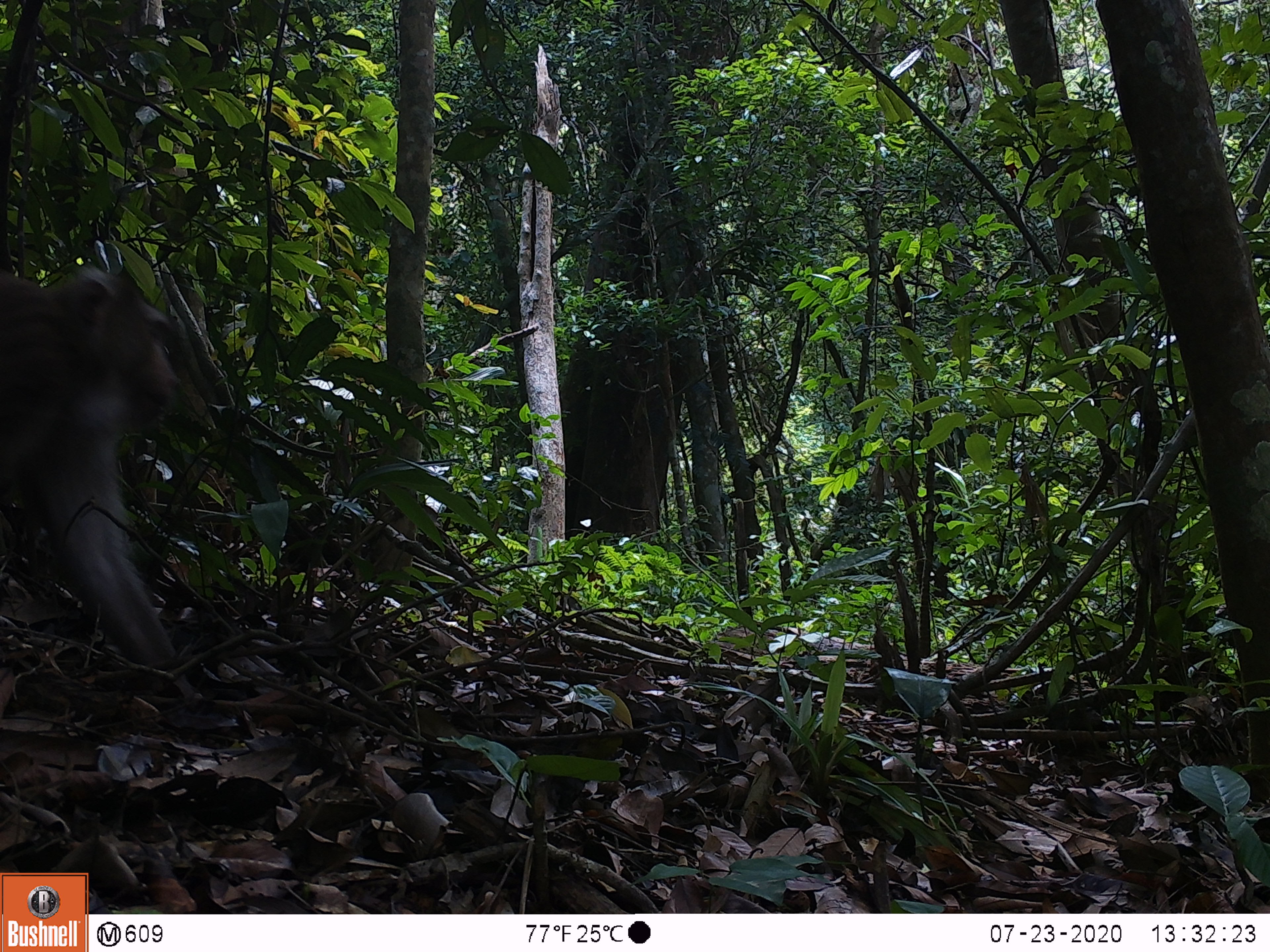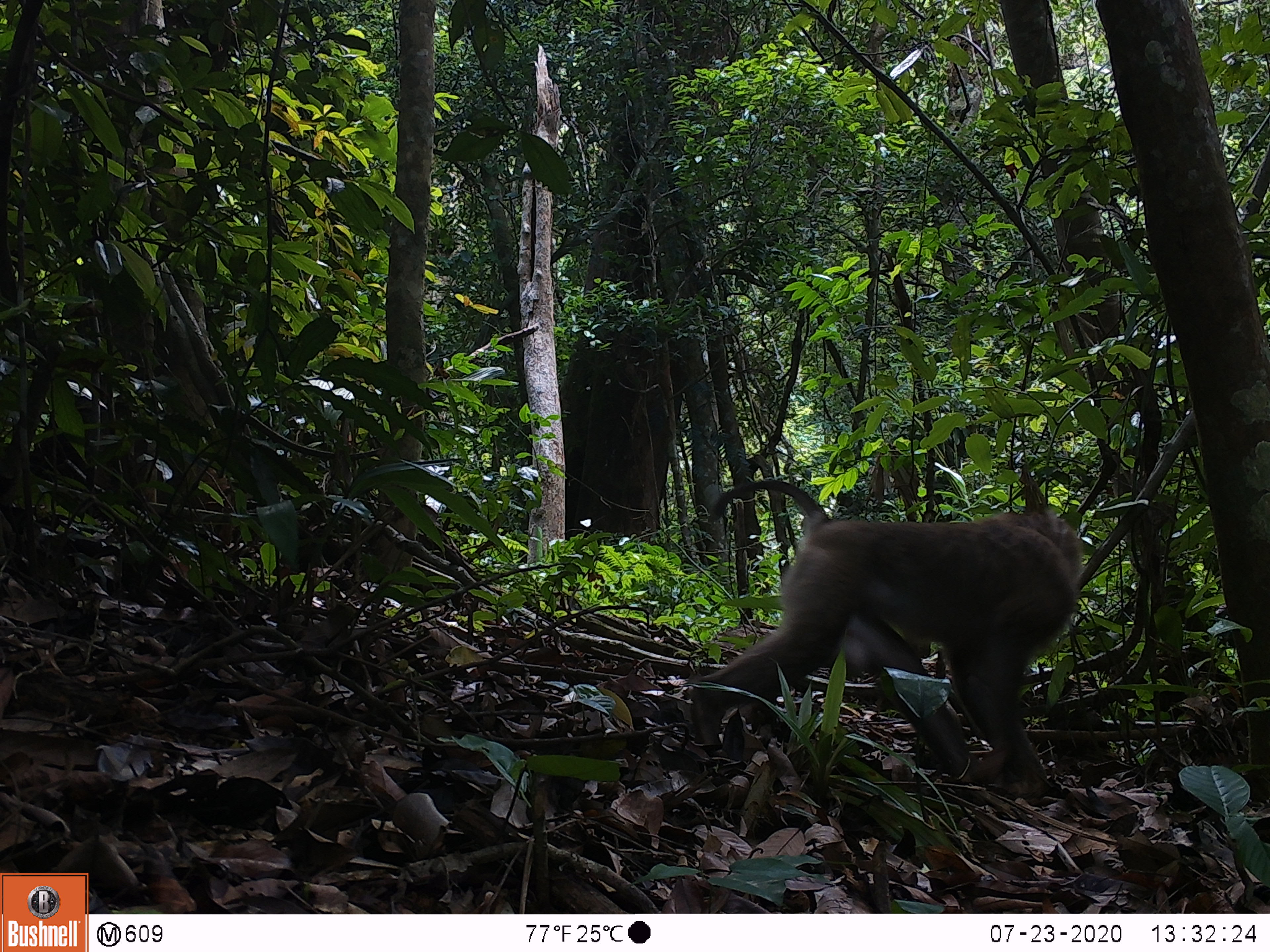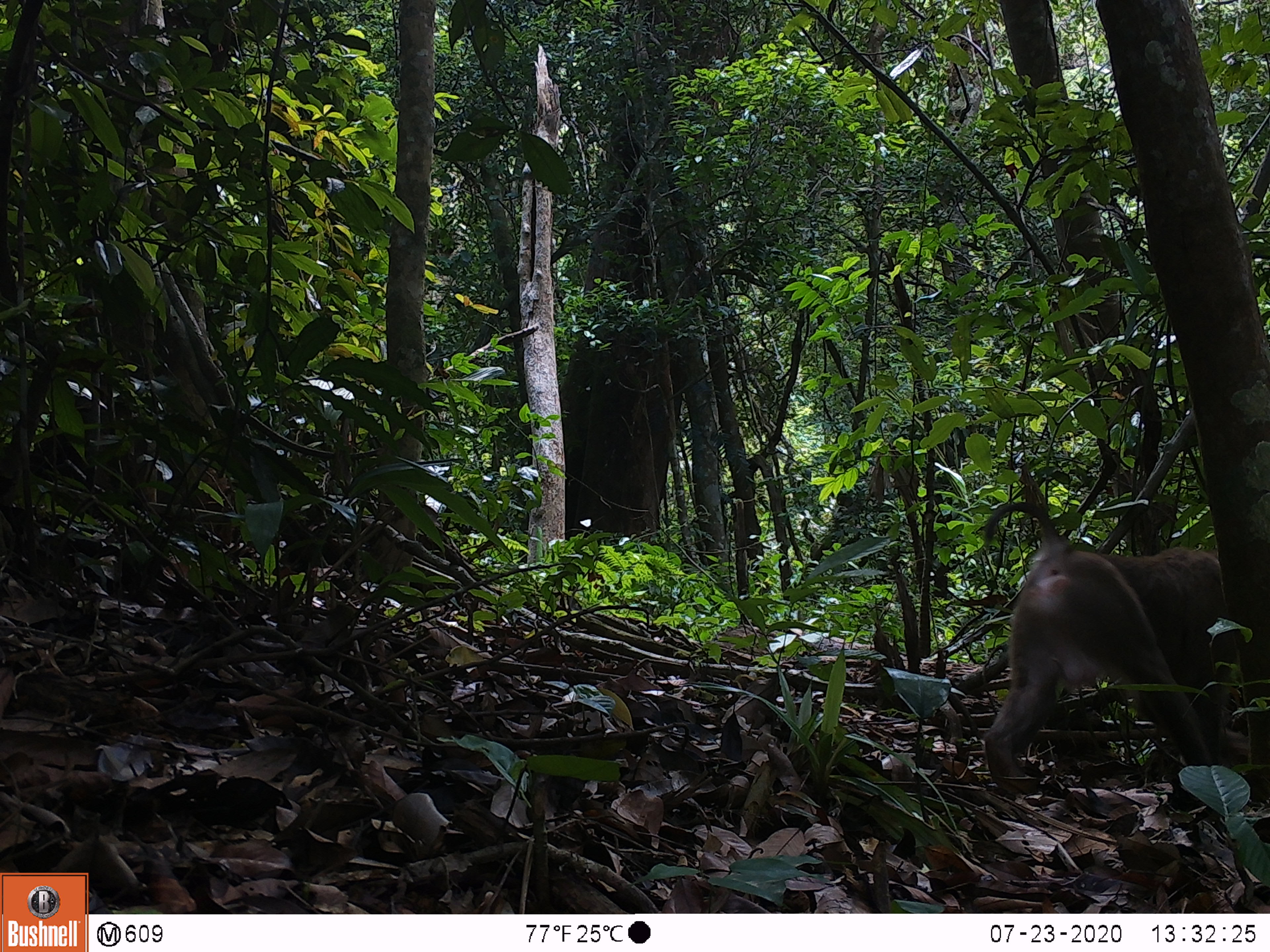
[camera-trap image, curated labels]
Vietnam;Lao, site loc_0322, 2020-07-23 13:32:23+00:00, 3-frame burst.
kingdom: Animalia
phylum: Chordata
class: Mammalia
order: Primates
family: Cercopithecidae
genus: Macaca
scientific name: Macaca nemestrina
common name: pig-tailed macaque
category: pig tailed macaque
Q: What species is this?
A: Pig tailed macaque (pig-tailed macaque) (Macaca nemestrina).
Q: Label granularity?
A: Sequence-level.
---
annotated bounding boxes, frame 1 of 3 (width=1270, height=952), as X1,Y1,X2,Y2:
pig tailed macaque: 0,265,178,667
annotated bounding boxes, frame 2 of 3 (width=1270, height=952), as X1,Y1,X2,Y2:
pig tailed macaque: 688,478,1083,802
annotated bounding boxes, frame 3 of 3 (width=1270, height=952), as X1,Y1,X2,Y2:
pig tailed macaque: 981,500,1237,780